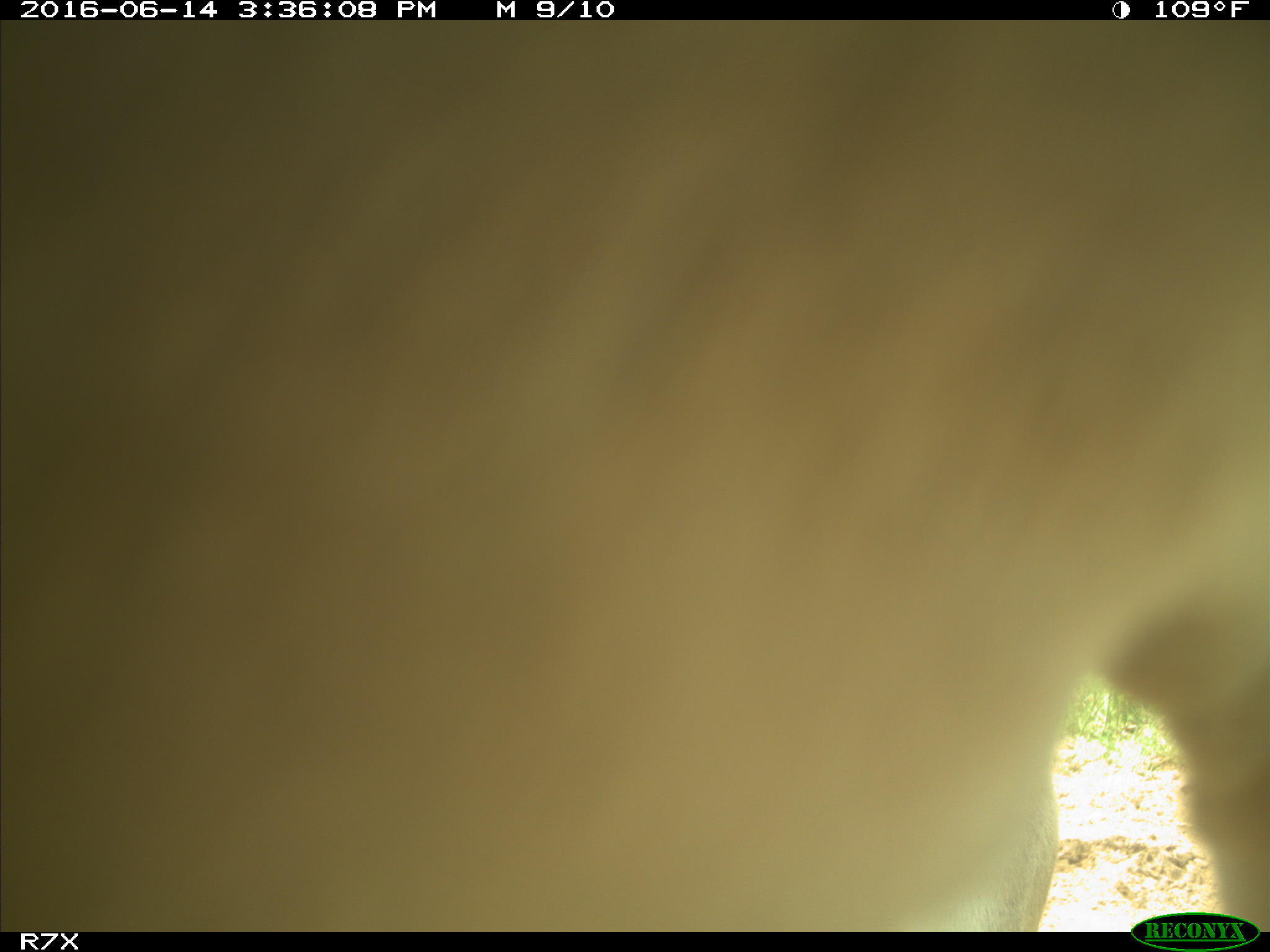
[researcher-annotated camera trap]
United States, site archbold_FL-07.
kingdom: Animalia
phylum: Chordata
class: Mammalia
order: Artiodactyla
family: Bovidae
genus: Bos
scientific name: Bos taurus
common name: domestic cow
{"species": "Bos taurus (domestic cow)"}